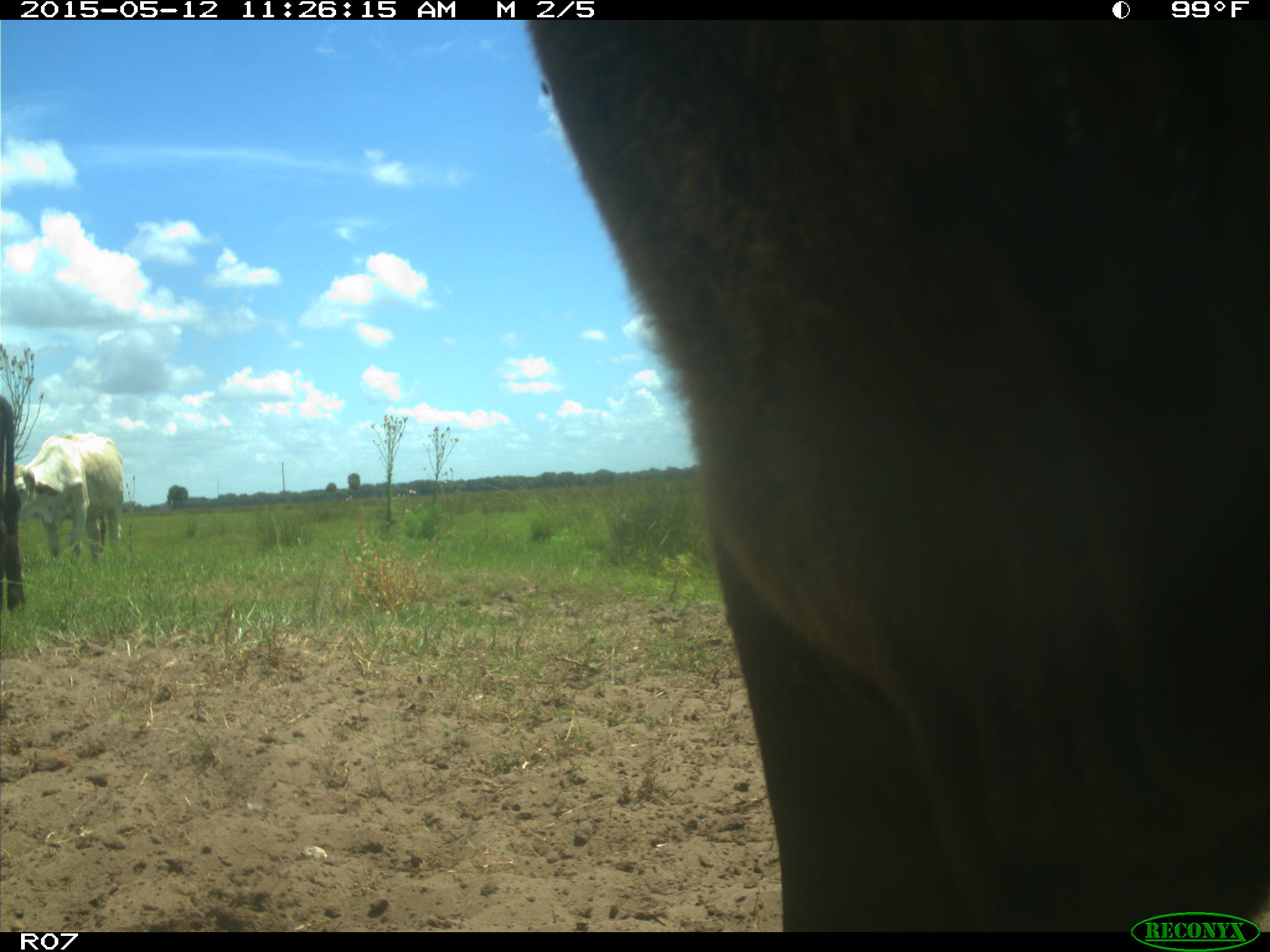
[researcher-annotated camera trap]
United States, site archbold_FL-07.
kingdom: Animalia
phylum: Chordata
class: Mammalia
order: Artiodactyla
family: Bovidae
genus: Bos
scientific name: Bos taurus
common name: domestic cow